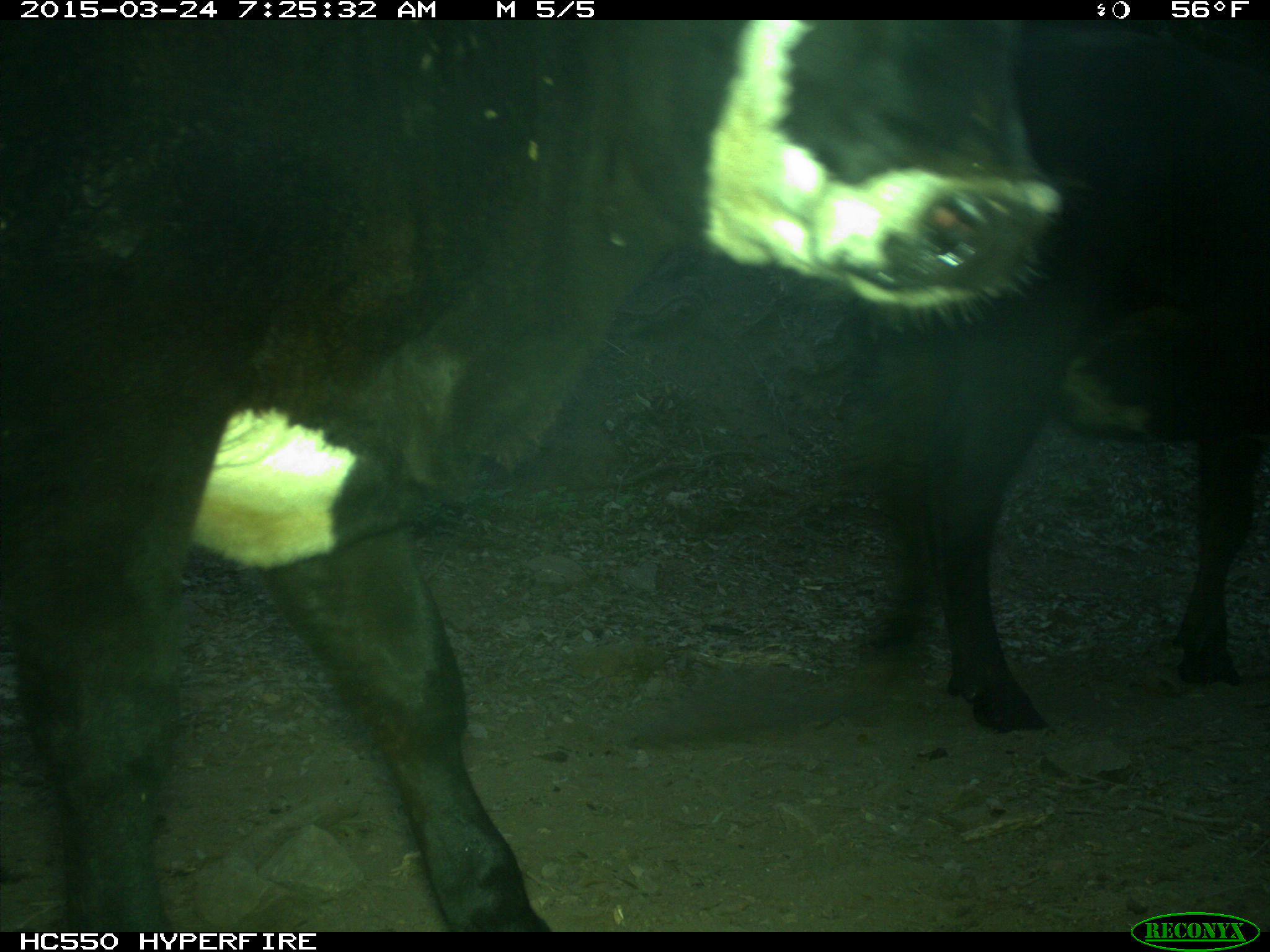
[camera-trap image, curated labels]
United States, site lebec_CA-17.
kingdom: Animalia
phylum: Chordata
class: Mammalia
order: Artiodactyla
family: Bovidae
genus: Bos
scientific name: Bos taurus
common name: domestic cow